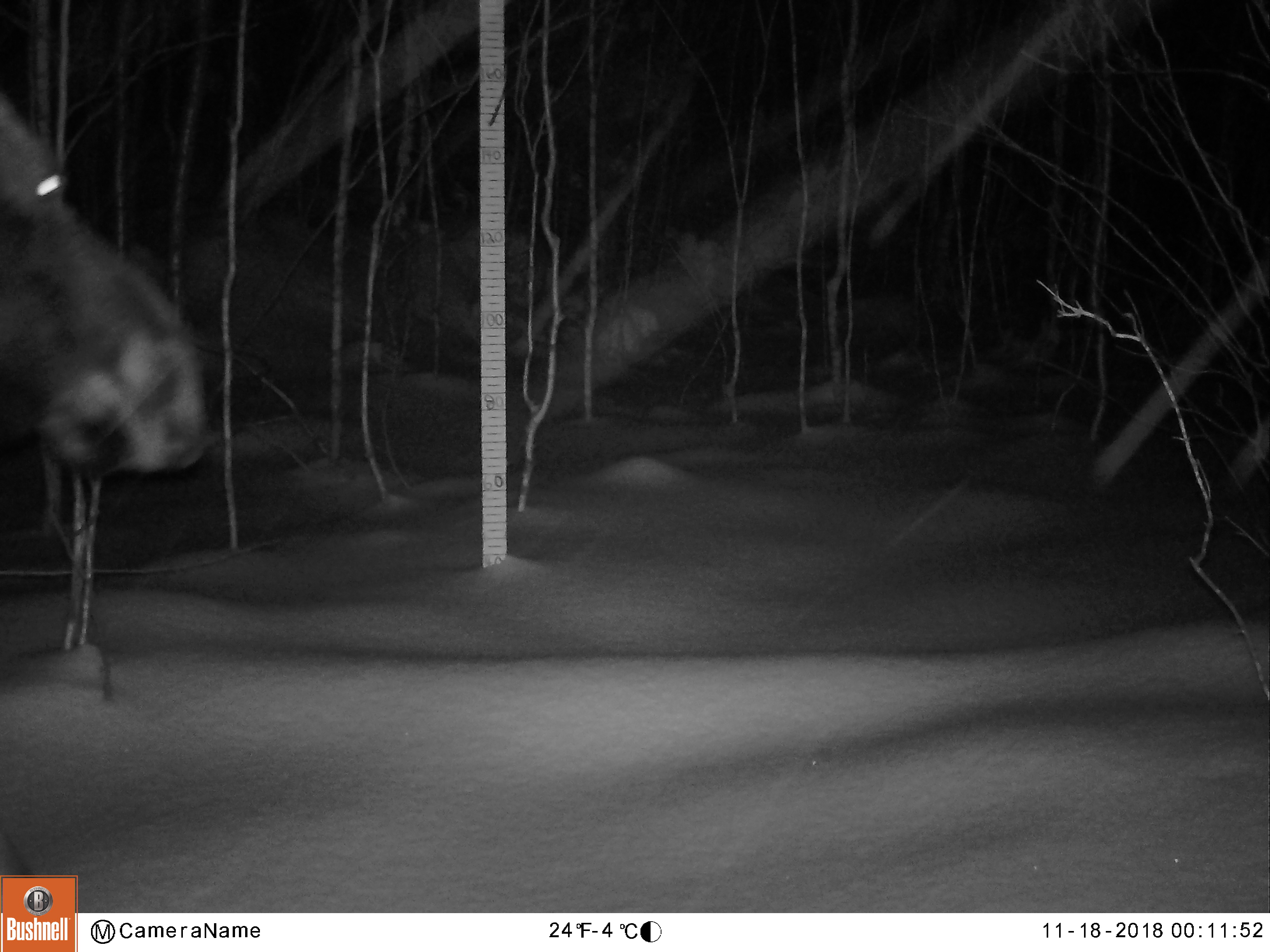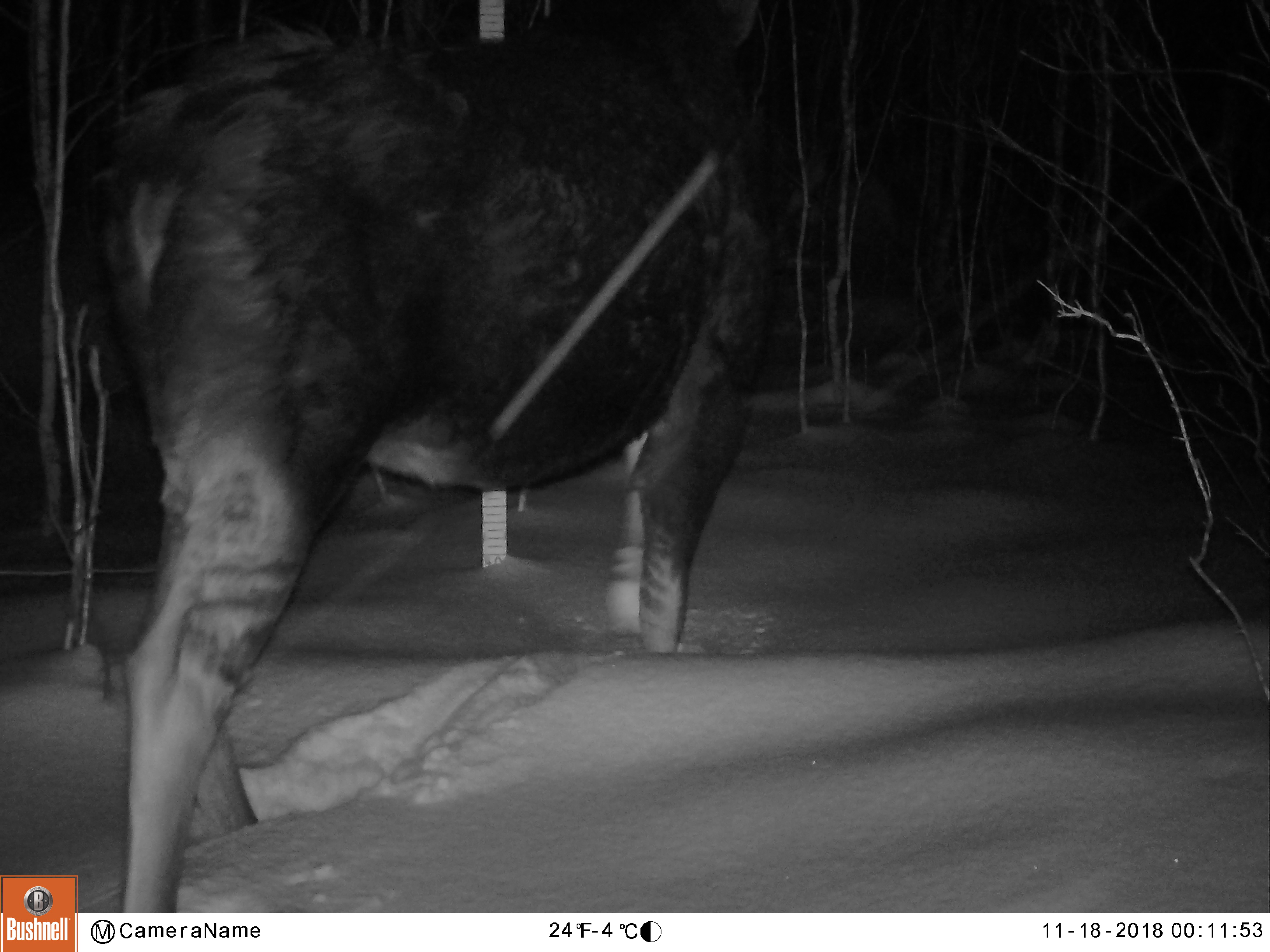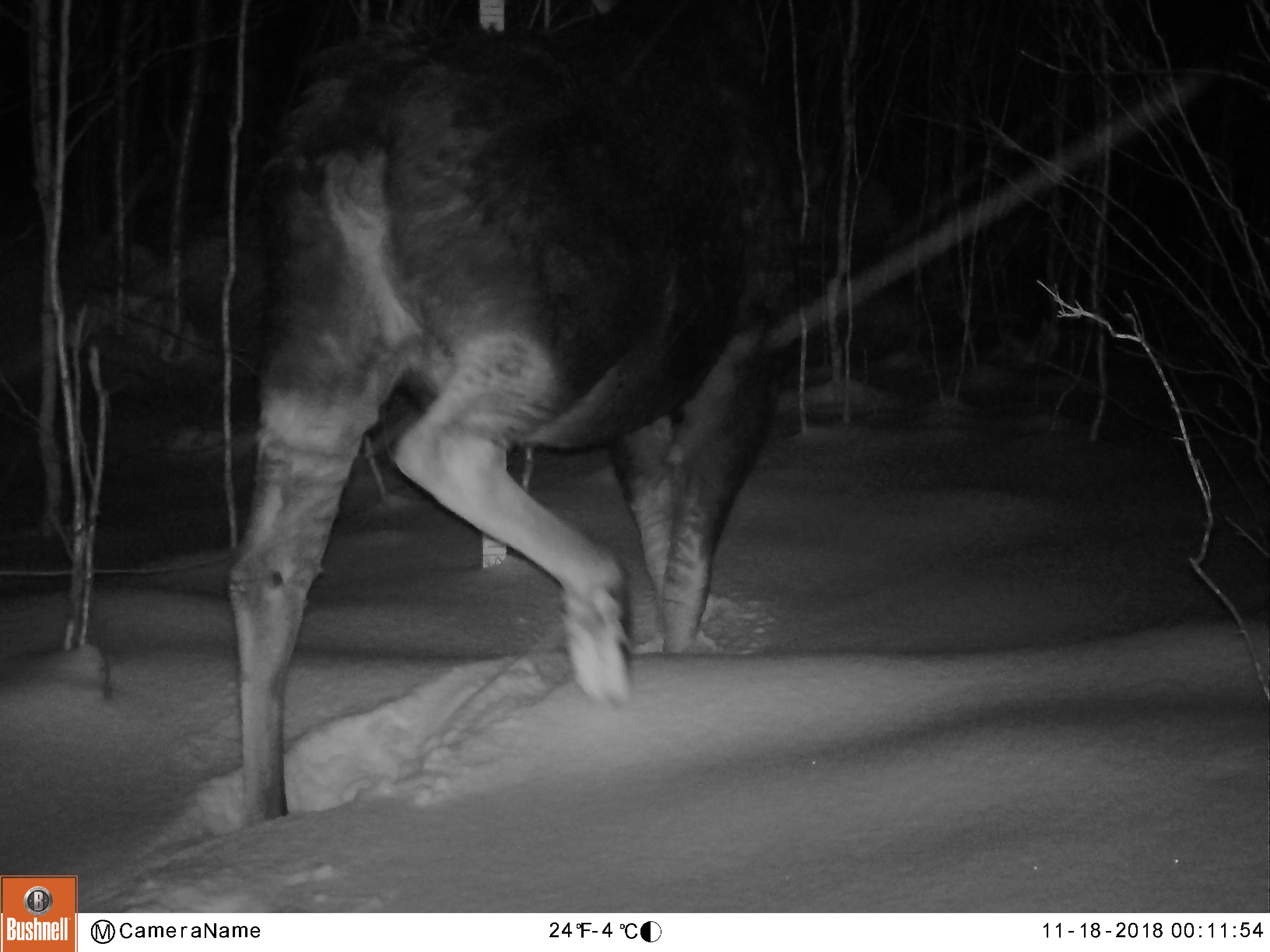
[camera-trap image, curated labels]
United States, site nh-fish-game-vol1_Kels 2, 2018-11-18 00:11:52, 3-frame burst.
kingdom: Animalia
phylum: Chordata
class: Mammalia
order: Artiodactyla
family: Cervidae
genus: Alces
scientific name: Alces alces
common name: moose